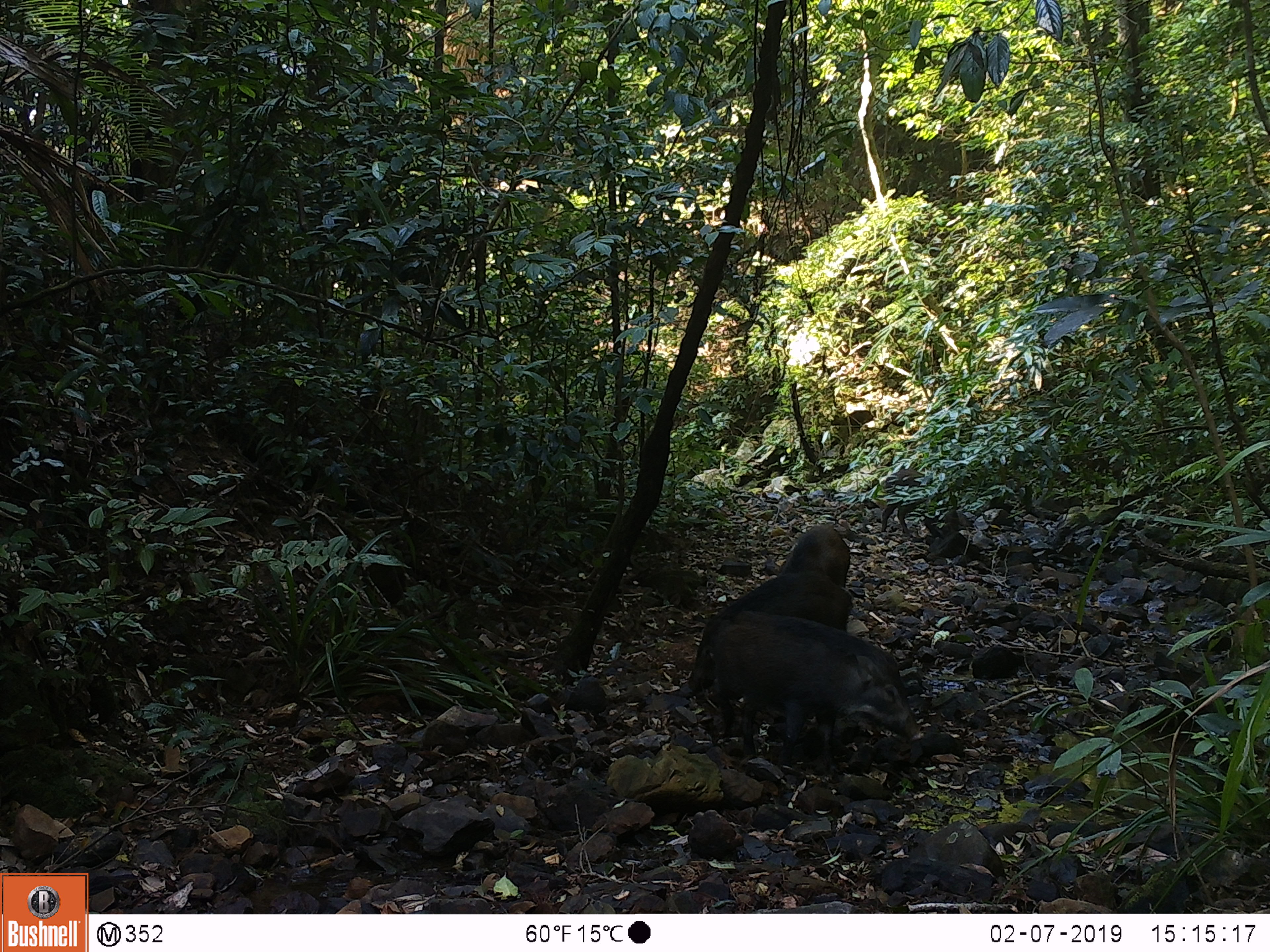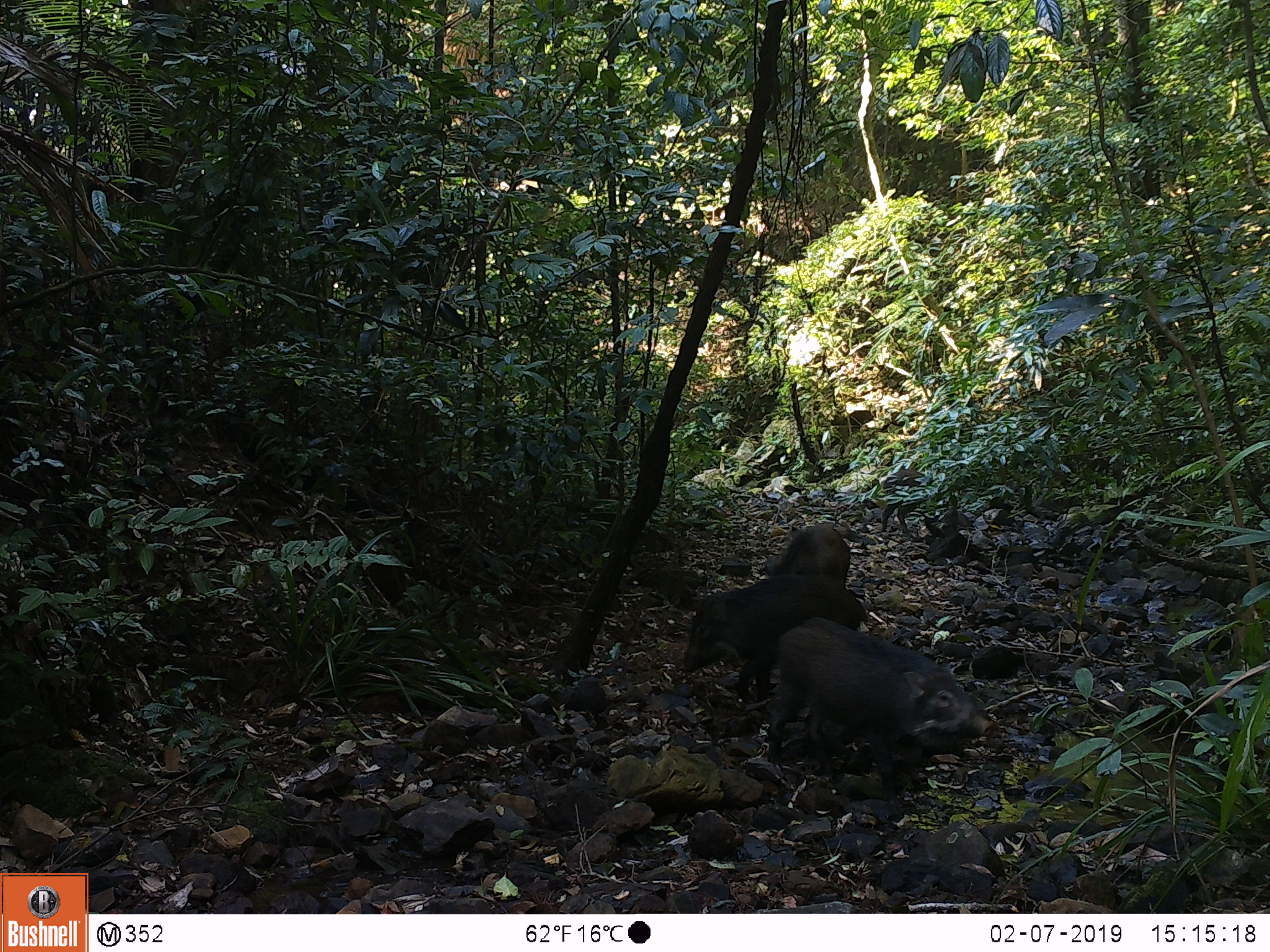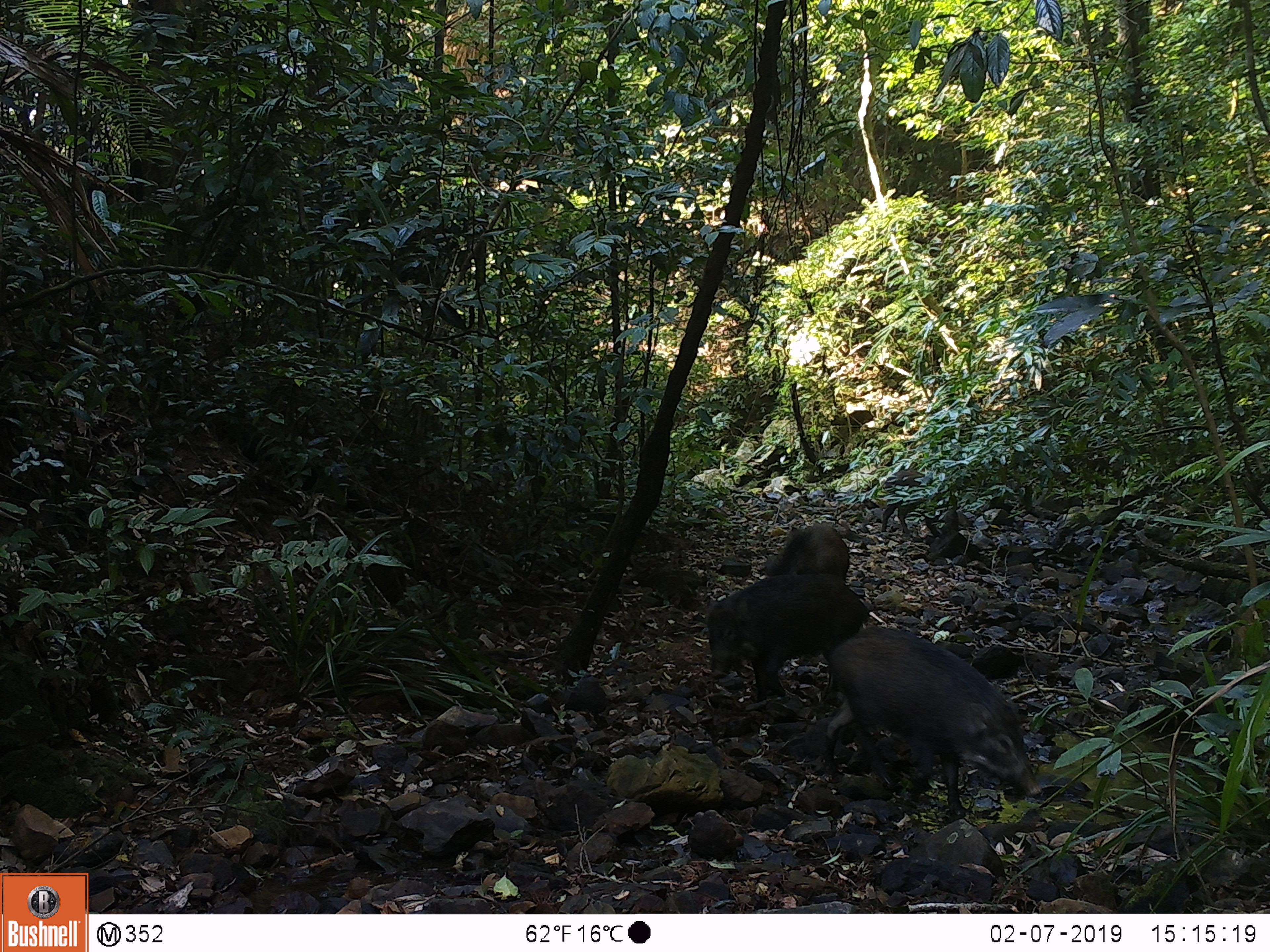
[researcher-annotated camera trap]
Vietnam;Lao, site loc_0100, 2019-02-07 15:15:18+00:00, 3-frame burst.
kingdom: Animalia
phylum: Chordata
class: Mammalia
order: Artiodactyla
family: Suidae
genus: Sus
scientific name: Sus scrofa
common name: eurasian wild pig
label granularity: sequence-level